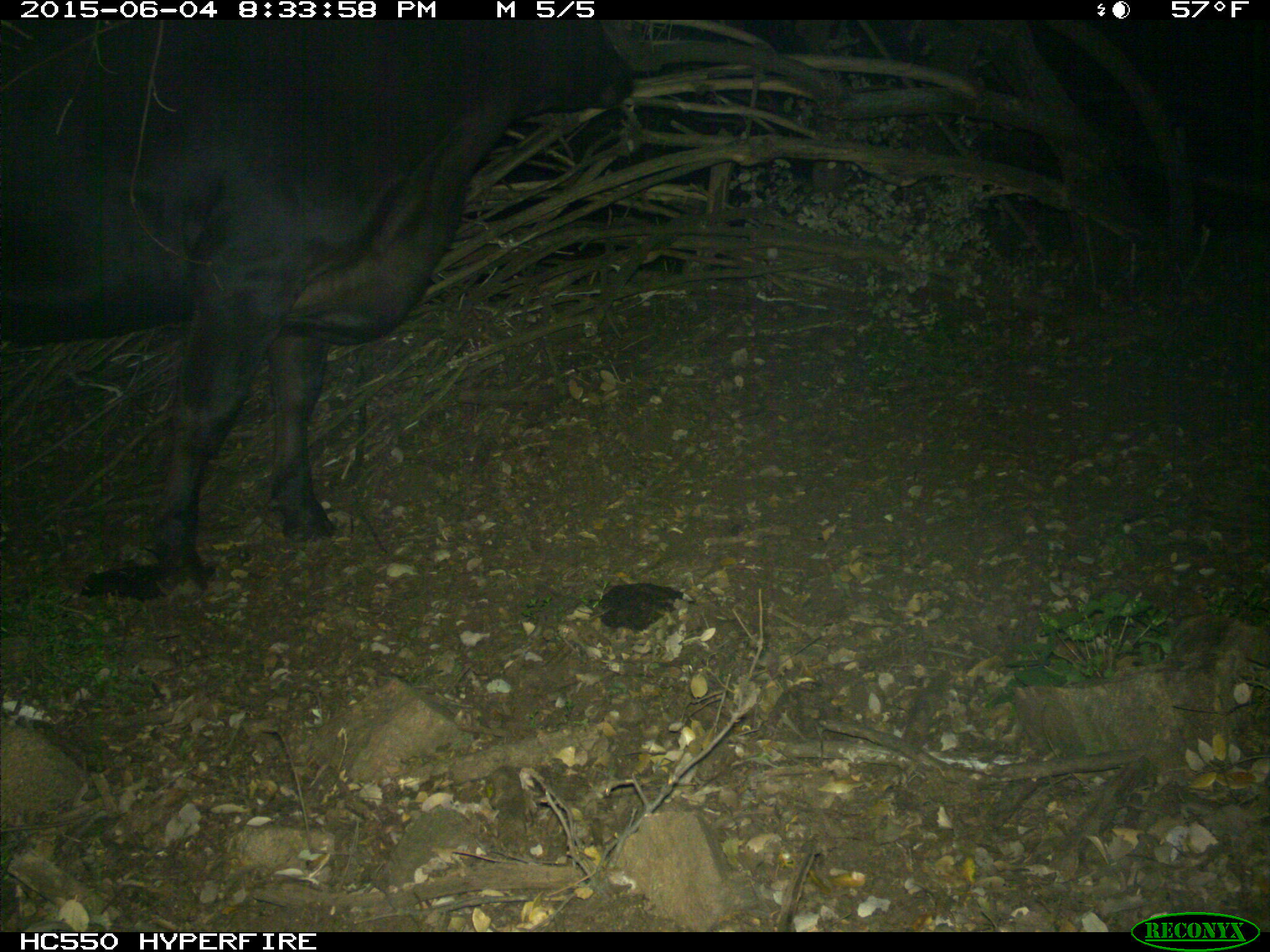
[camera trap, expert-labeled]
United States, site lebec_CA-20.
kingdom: Animalia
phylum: Chordata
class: Mammalia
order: Artiodactyla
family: Bovidae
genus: Bos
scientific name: Bos taurus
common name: domestic cow